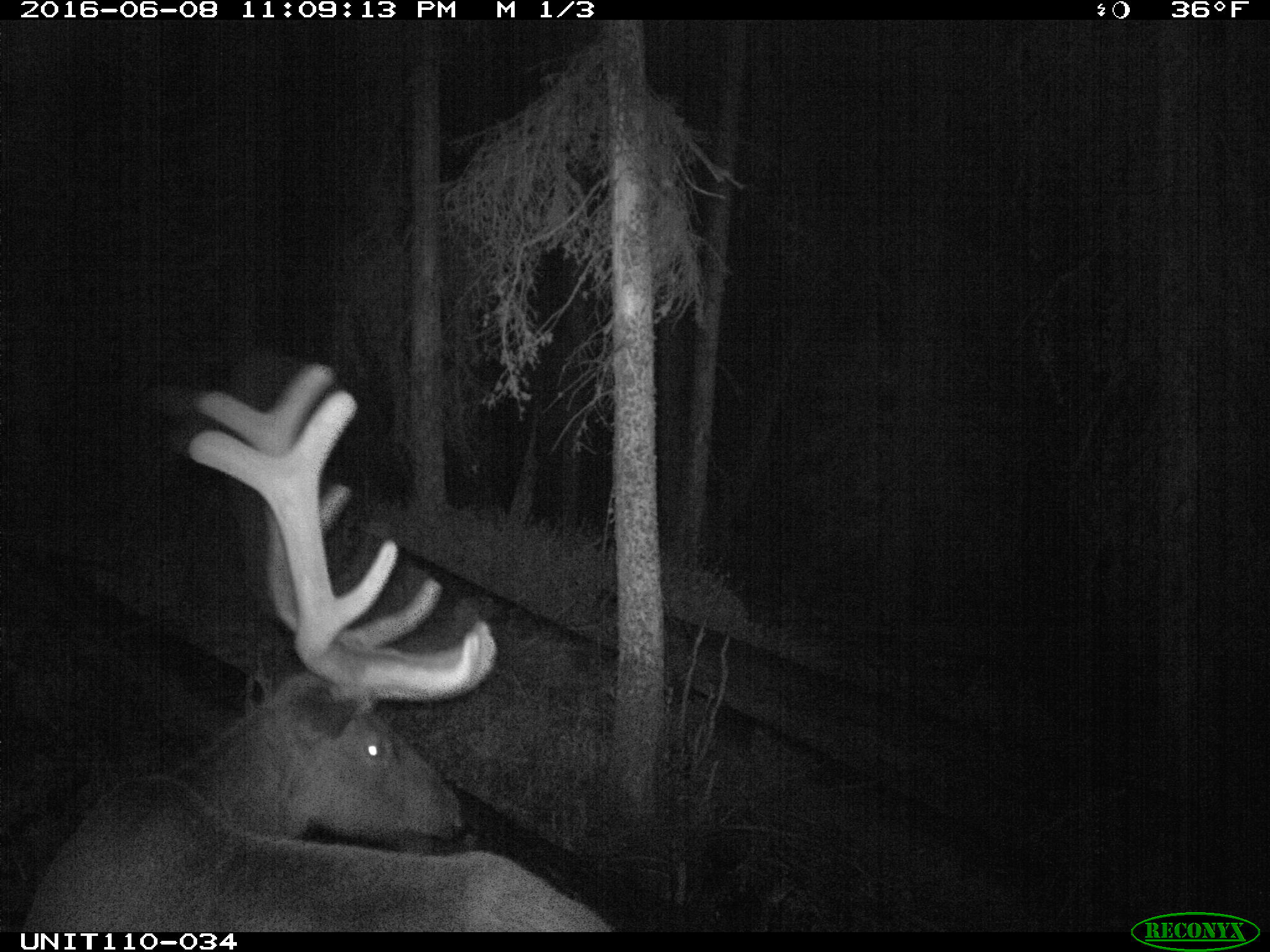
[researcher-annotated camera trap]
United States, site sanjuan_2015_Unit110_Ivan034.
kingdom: Animalia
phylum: Chordata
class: Mammalia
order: Artiodactyla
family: Cervidae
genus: Cervus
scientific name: Cervus elaphus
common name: red deer